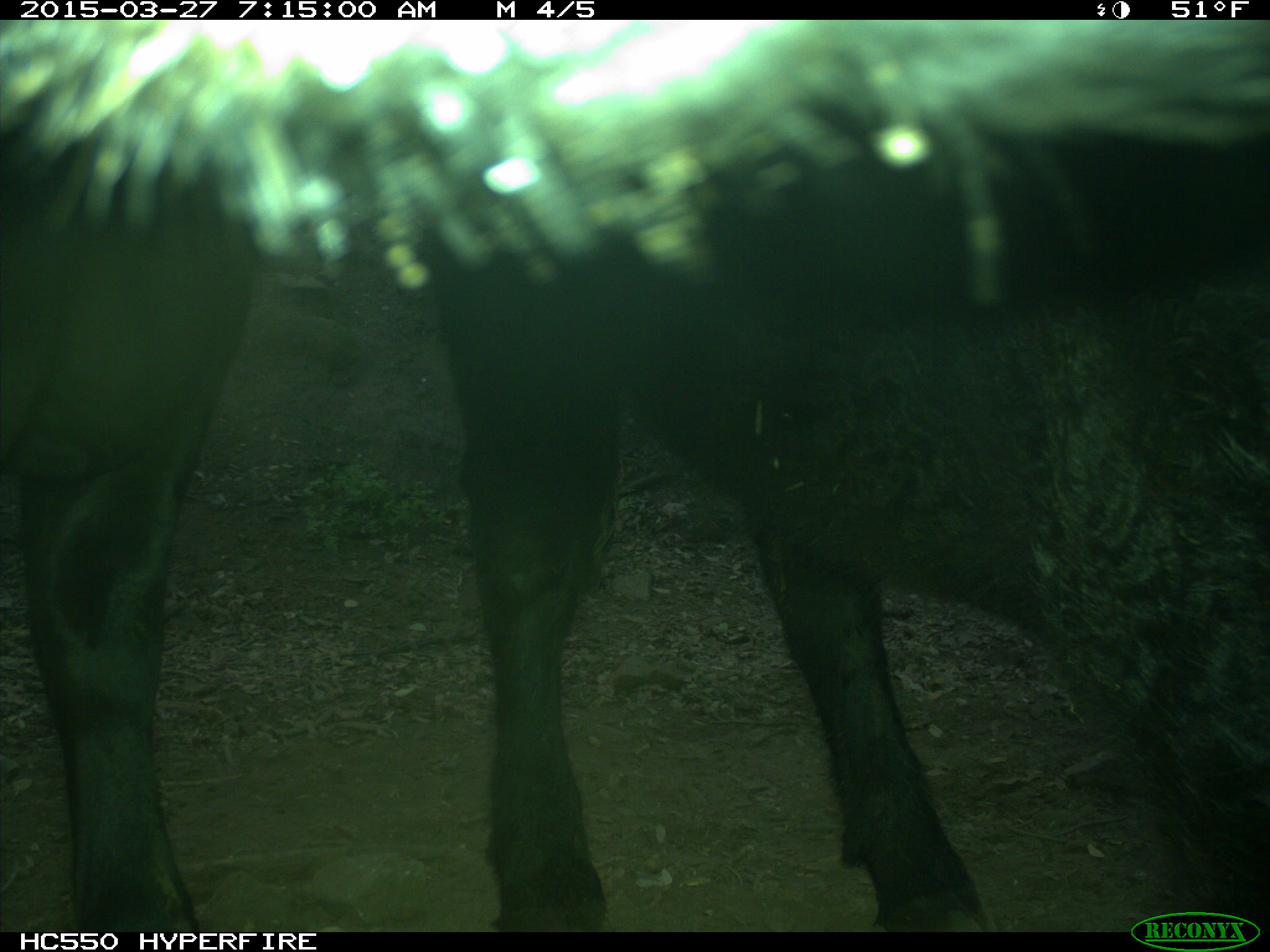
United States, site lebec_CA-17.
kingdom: Animalia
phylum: Chordata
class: Mammalia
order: Artiodactyla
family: Bovidae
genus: Bos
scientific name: Bos taurus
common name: domestic cow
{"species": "Bos taurus (domestic cow)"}